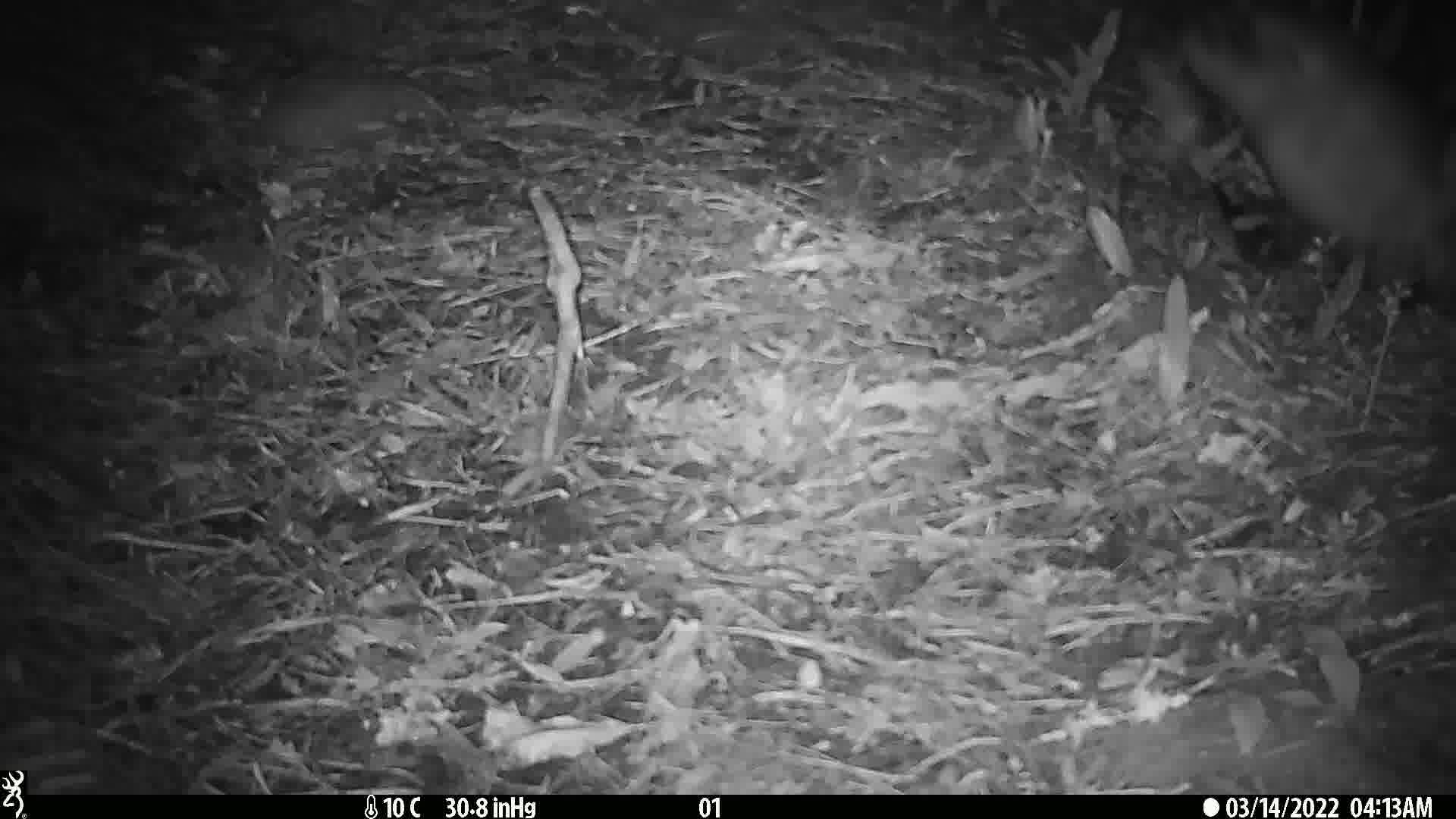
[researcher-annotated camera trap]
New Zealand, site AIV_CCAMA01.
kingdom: Animalia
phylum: Chordata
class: Mammalia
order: Carnivora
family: Otariidae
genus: Phocarctos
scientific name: Phocarctos hookeri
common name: new zealand sea lion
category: sealion